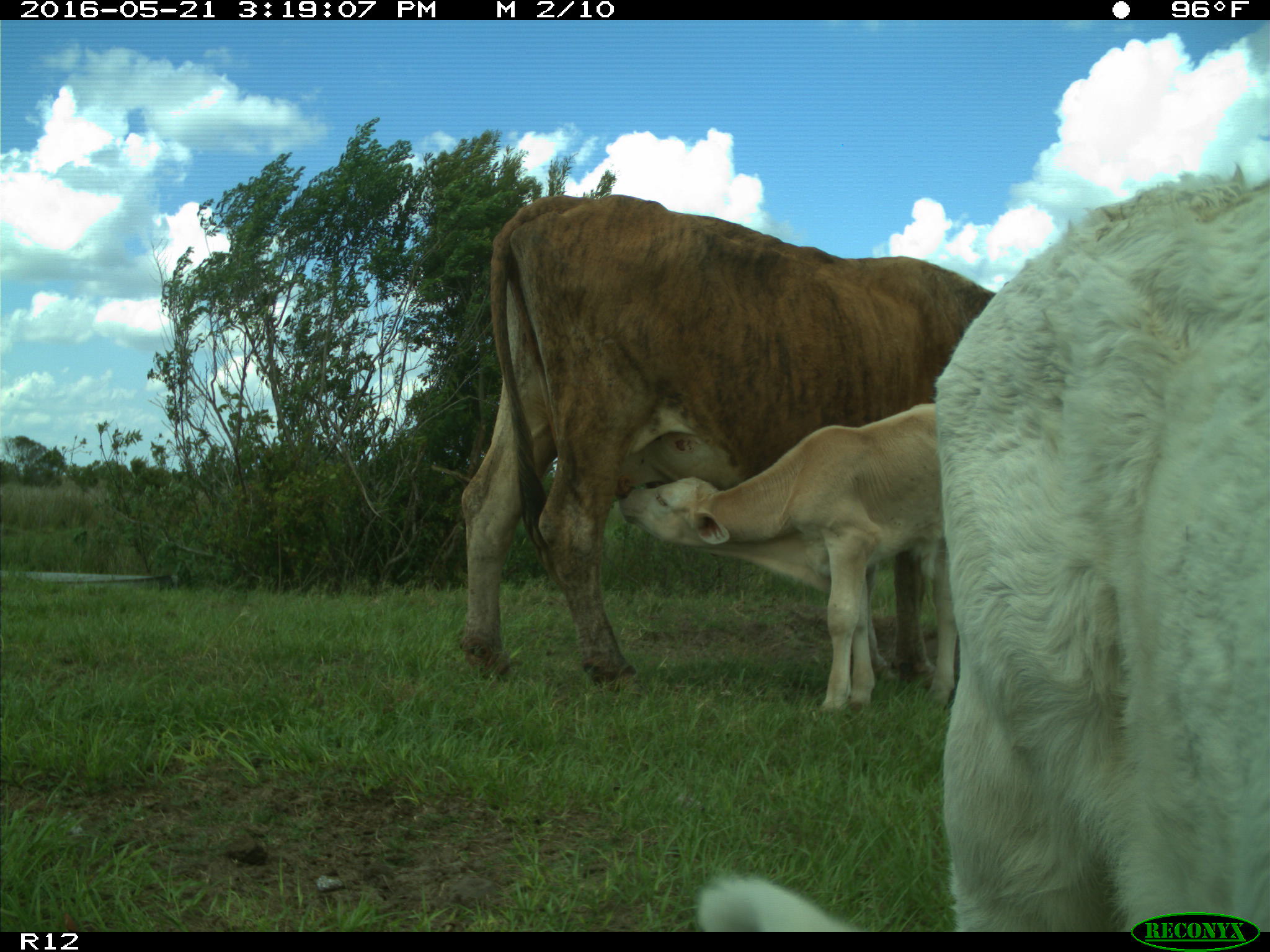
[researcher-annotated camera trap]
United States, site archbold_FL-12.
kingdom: Animalia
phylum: Chordata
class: Mammalia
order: Artiodactyla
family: Bovidae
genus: Bos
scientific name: Bos taurus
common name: domestic cow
Bos taurus (domestic cow).